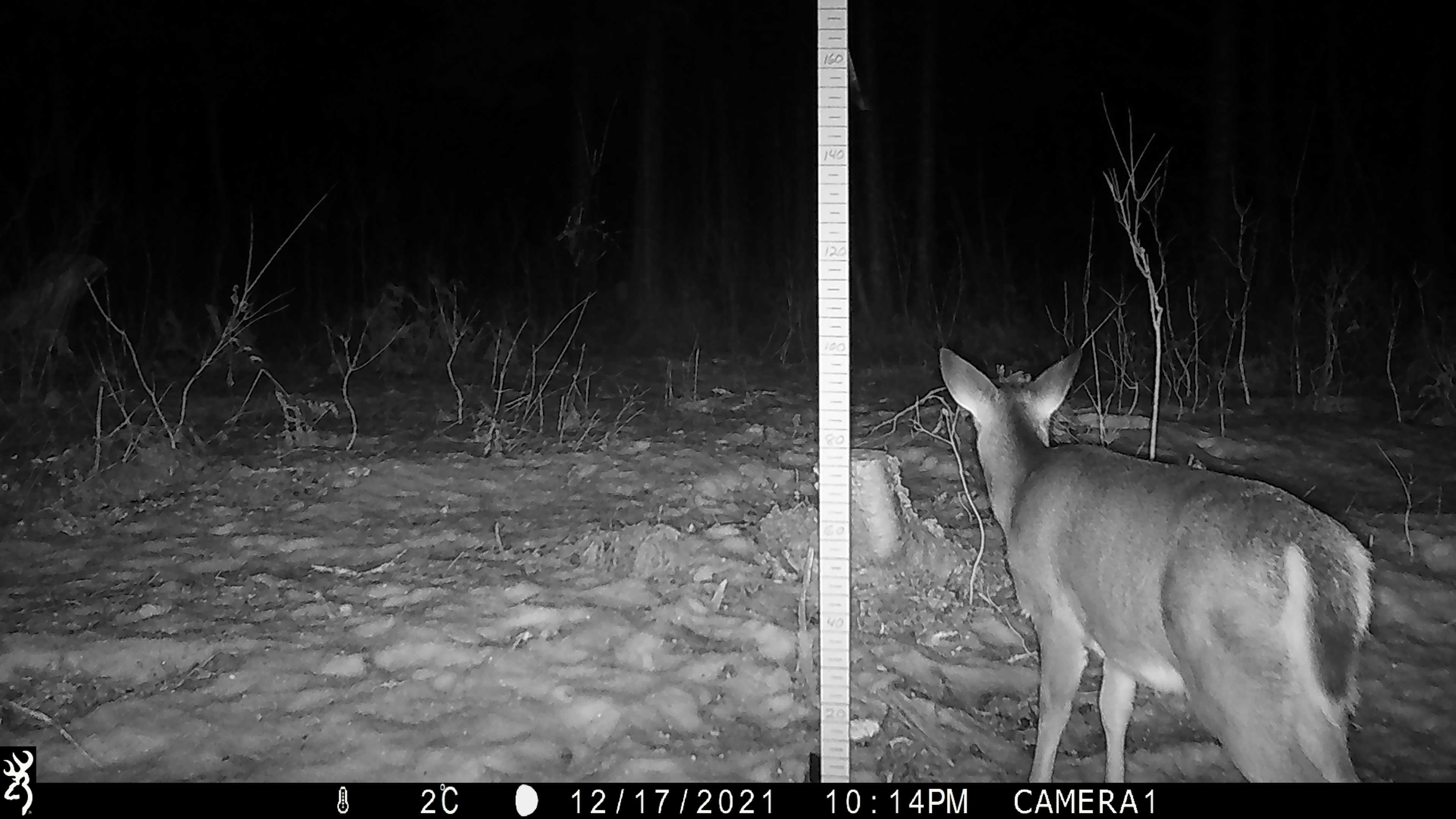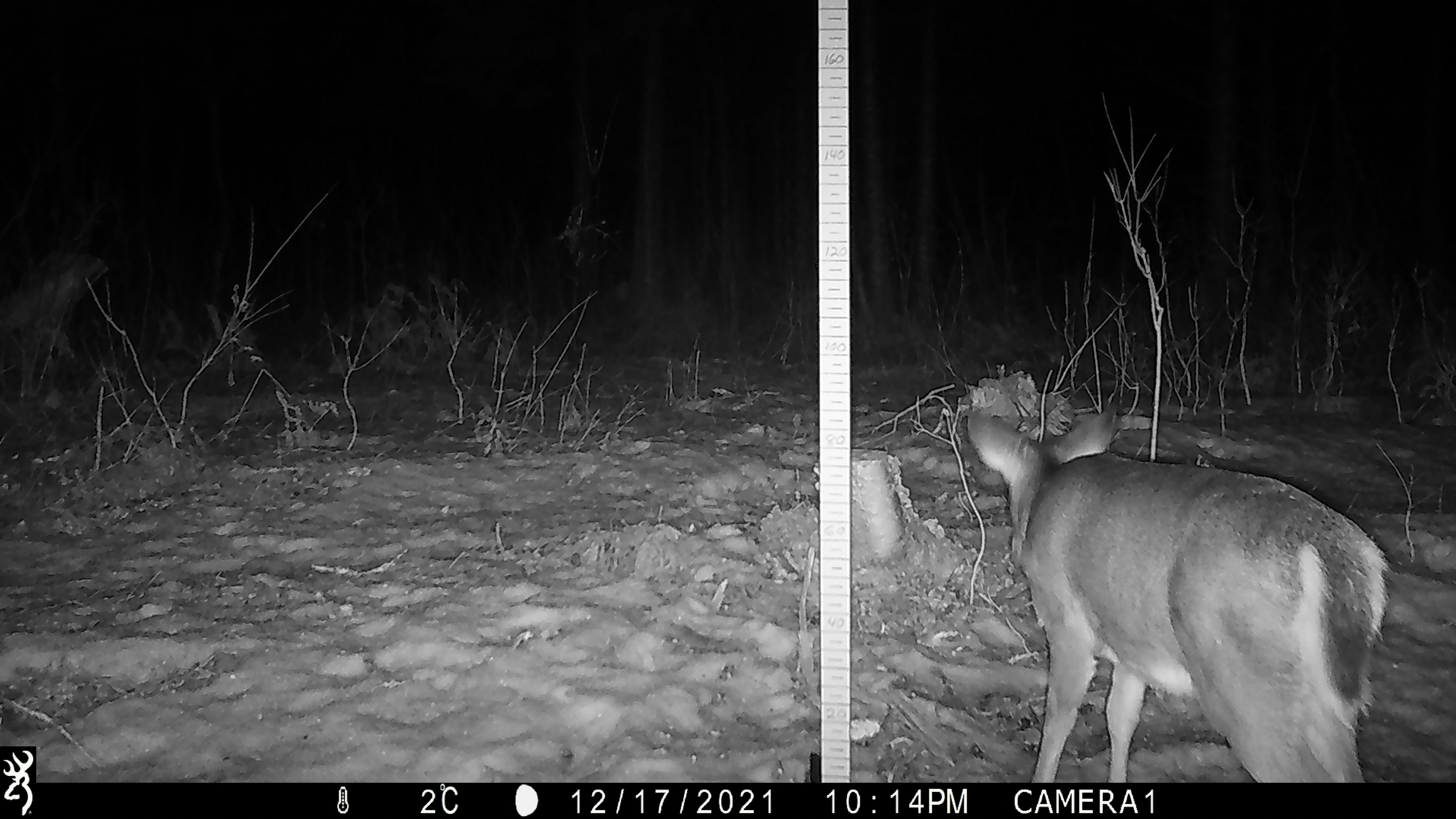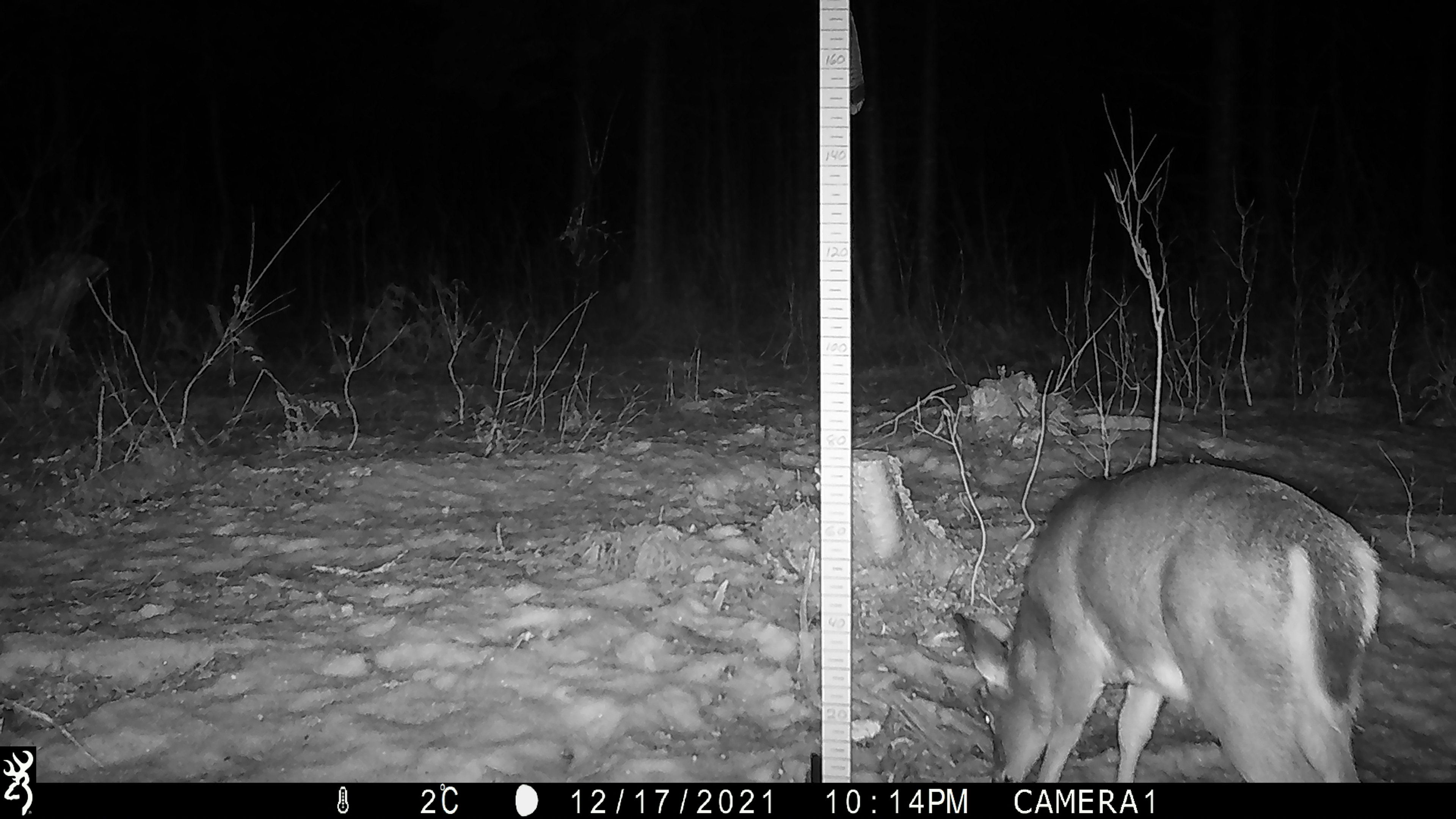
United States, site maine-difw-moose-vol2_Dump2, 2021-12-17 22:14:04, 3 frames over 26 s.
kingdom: Animalia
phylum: Chordata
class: Mammalia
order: Artiodactyla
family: Cervidae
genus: Odocoileus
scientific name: Odocoileus virginianus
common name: white-tailed deer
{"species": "white-tailed deer (Odocoileus virginianus)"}